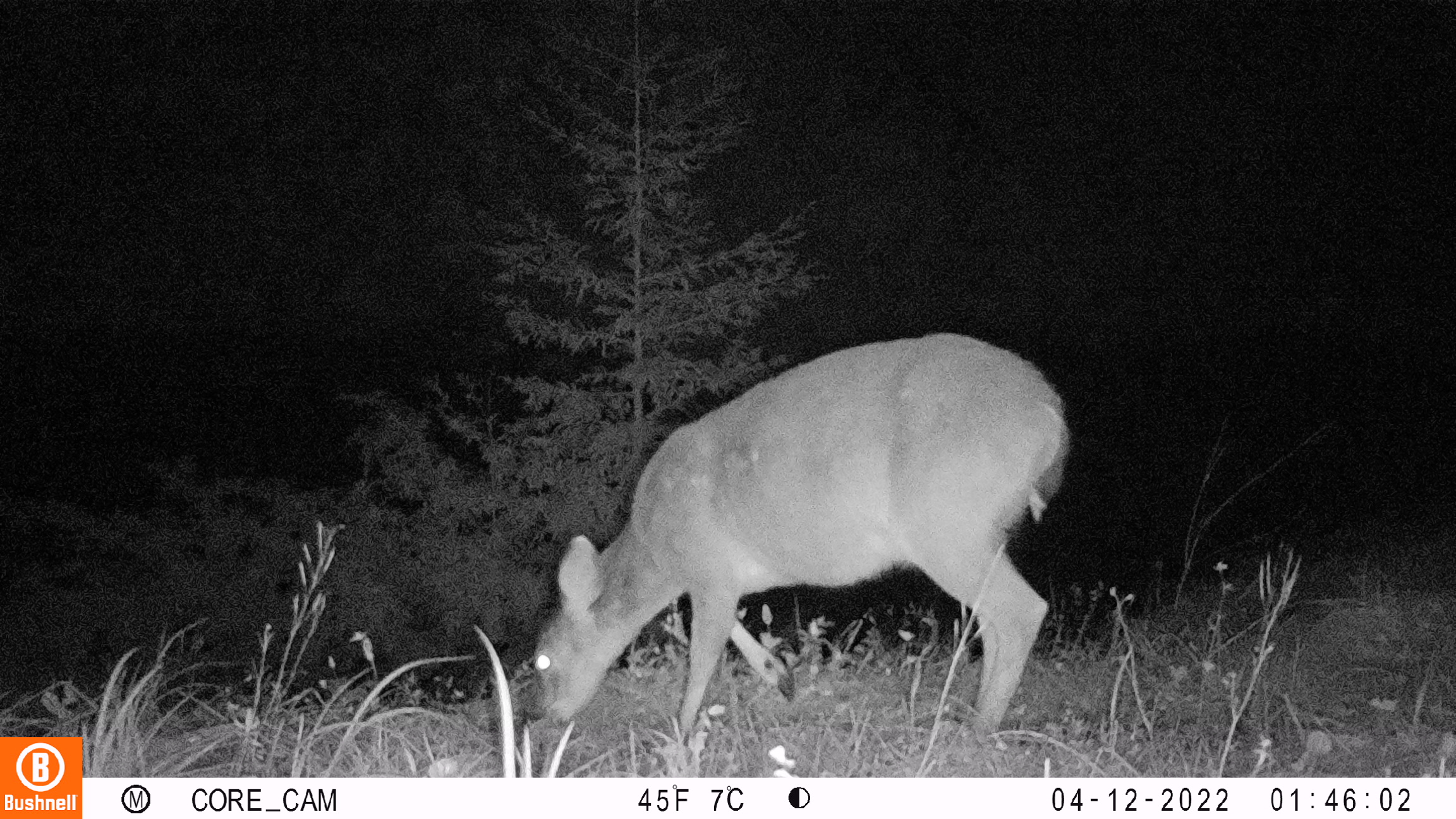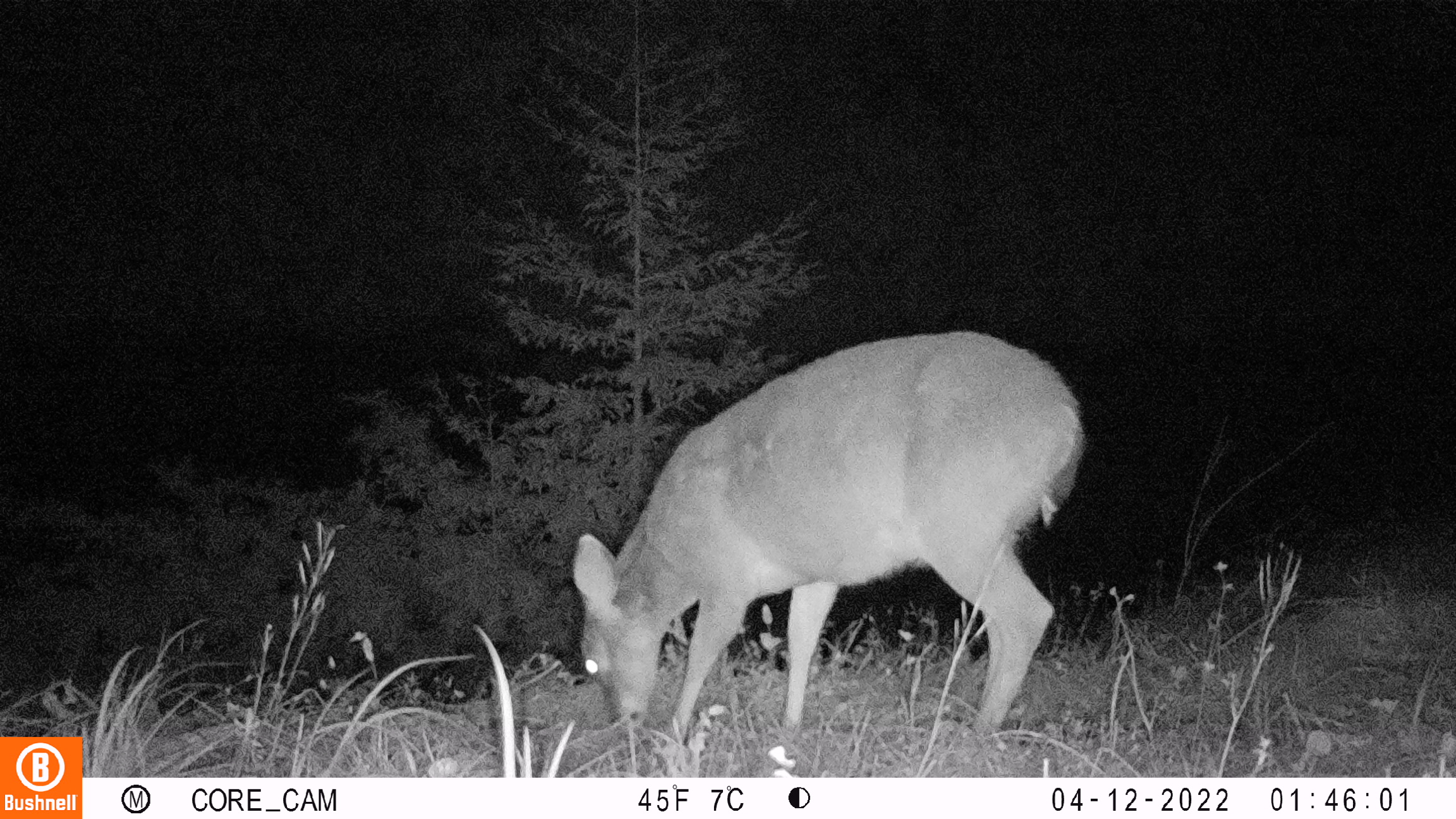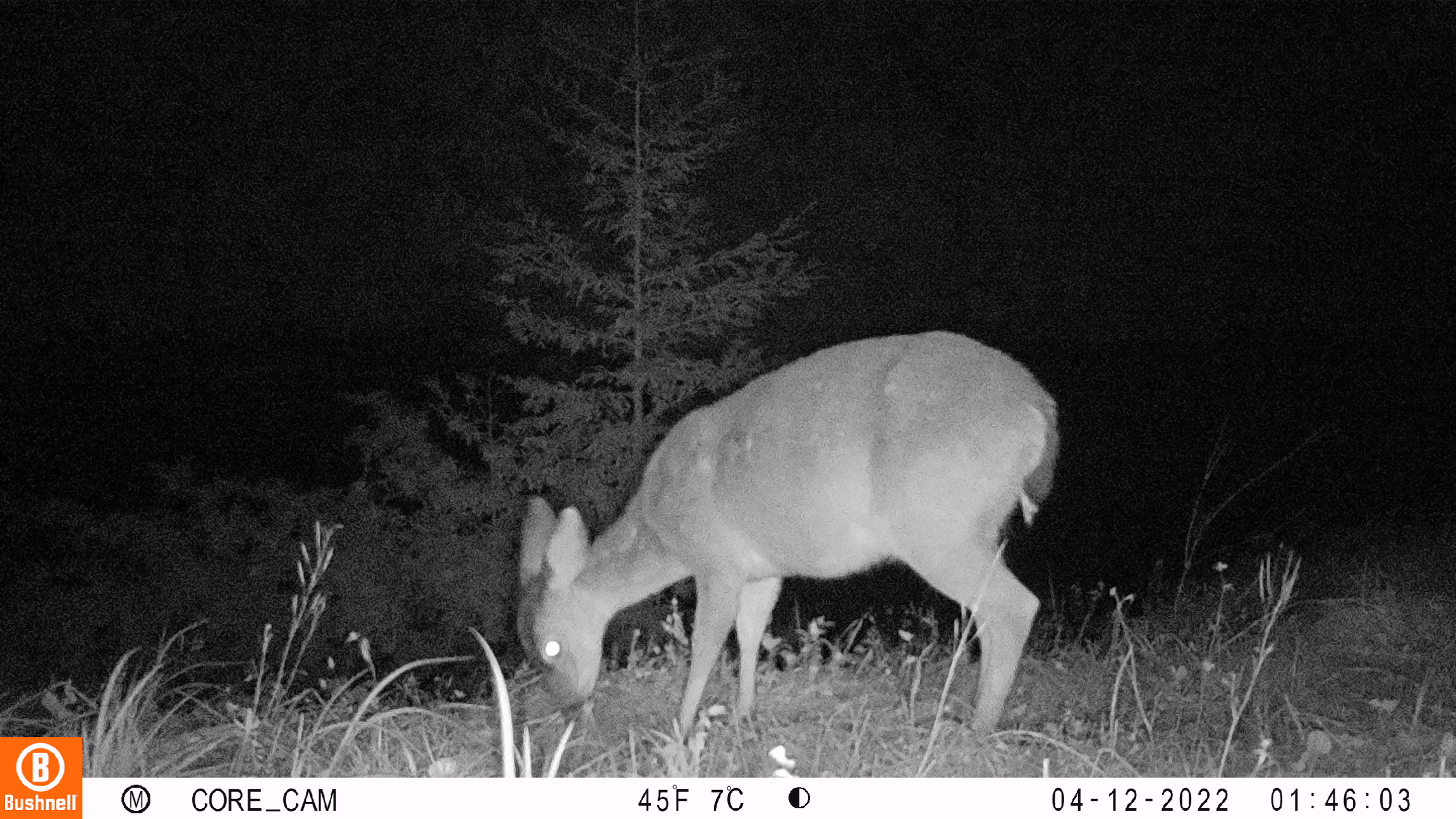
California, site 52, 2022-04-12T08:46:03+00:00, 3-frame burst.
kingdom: Animalia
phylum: Chordata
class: Mammalia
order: Artiodactyla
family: Cervidae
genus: Odocoileus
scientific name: Odocoileus hemionus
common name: mule deer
Mule deer (Odocoileus hemionus).